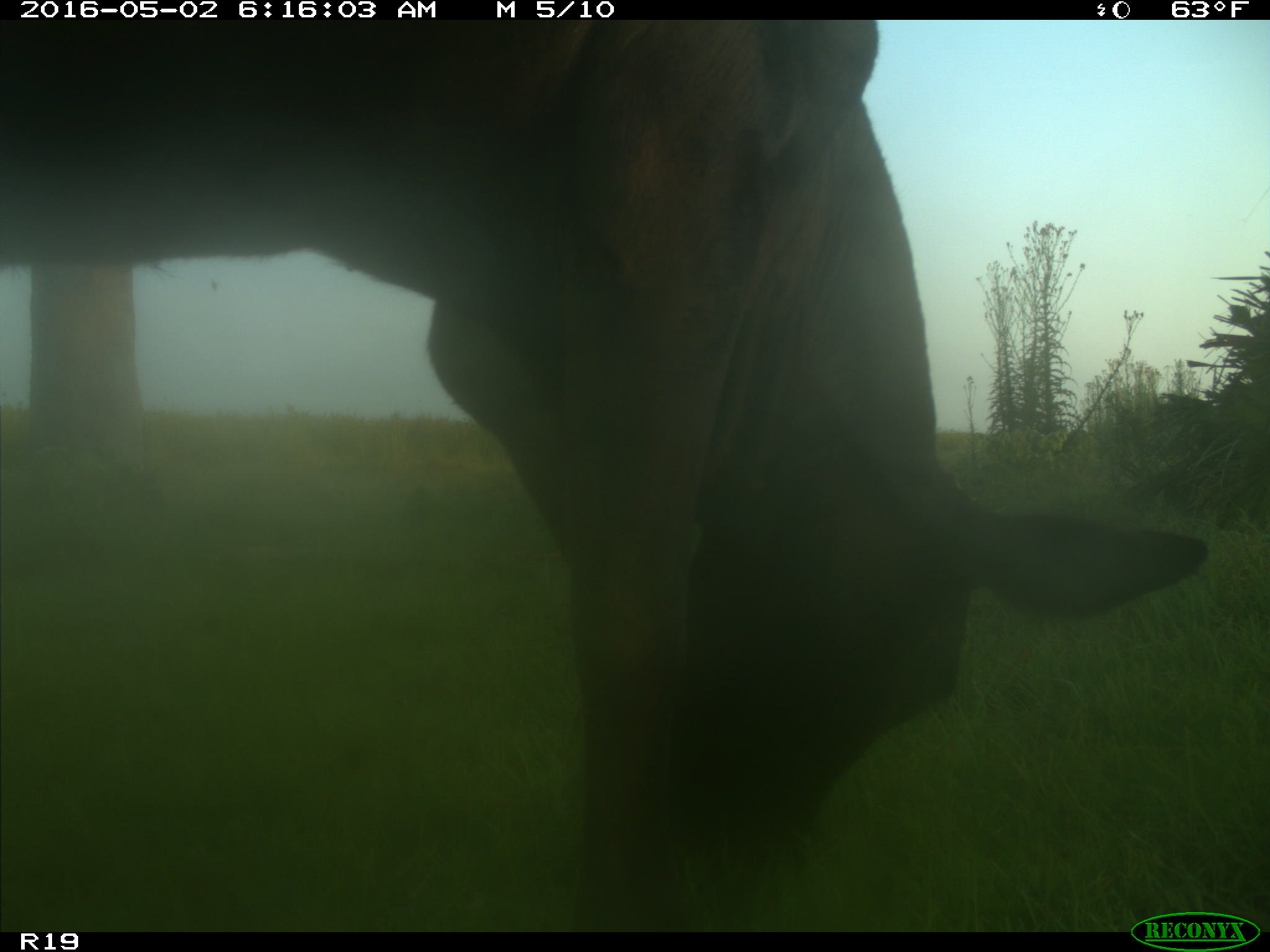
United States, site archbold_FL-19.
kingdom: Animalia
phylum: Chordata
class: Mammalia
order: Artiodactyla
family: Bovidae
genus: Bos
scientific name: Bos taurus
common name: domestic cow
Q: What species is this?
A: Bos taurus (domestic cow).